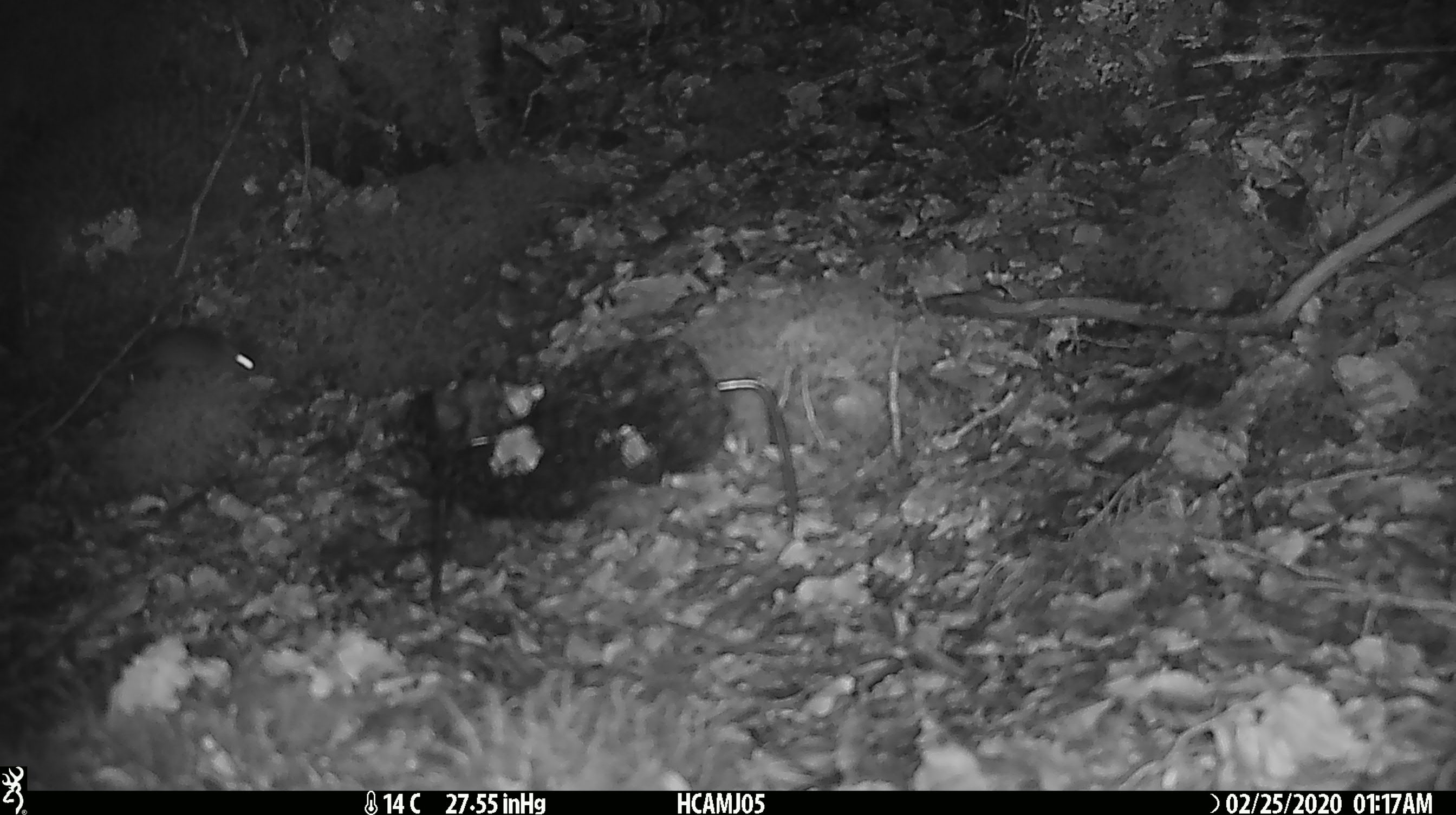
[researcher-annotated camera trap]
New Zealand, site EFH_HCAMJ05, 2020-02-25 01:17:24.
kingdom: Animalia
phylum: Chordata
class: Mammalia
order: Rodentia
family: Muridae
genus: Mus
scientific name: Mus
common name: mouse